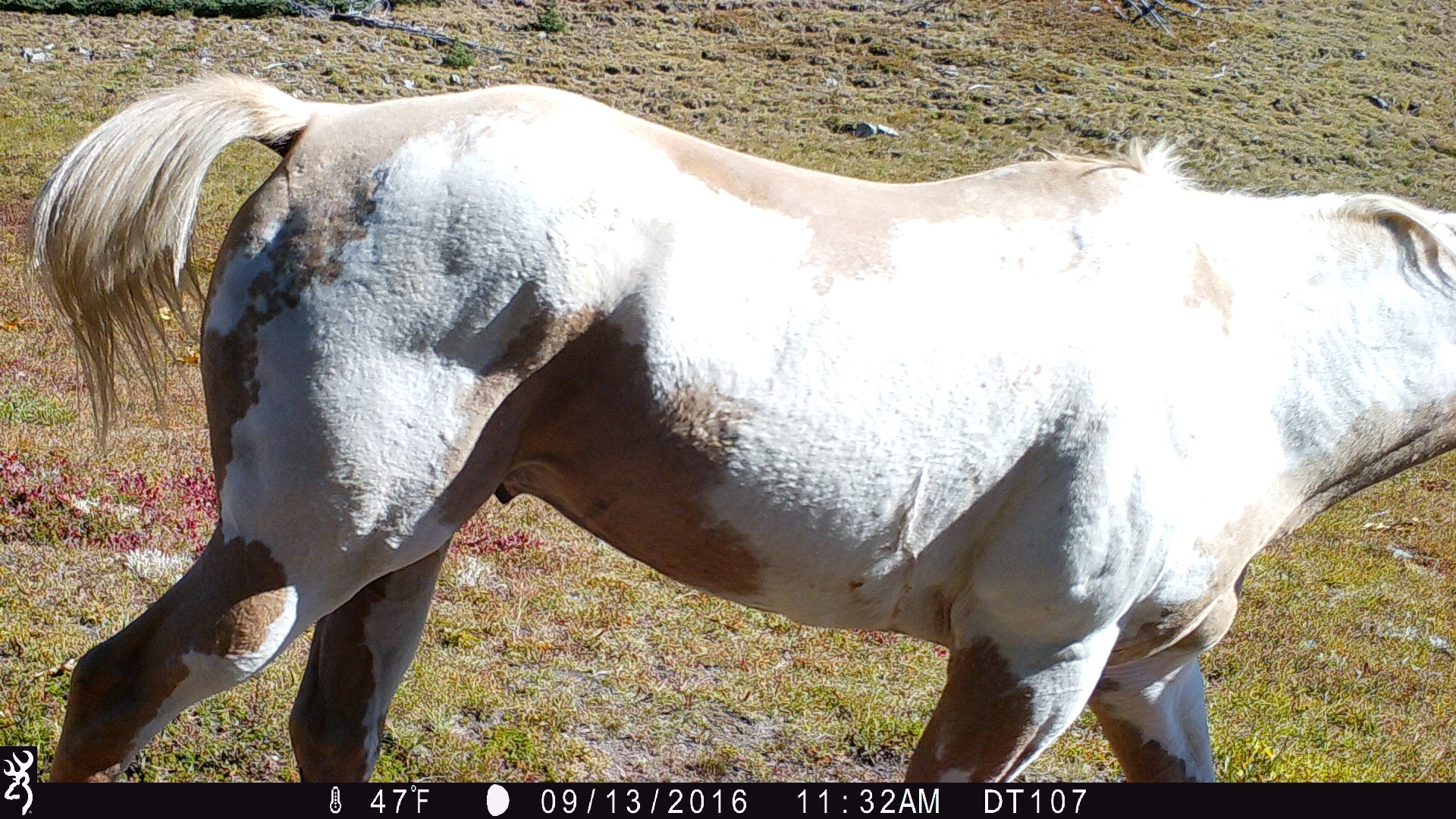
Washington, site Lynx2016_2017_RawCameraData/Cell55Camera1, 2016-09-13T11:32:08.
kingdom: Animalia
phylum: Chordata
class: Mammalia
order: Perissodactyla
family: Equidae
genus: Equus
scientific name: Equus caballus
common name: domestic horse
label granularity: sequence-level